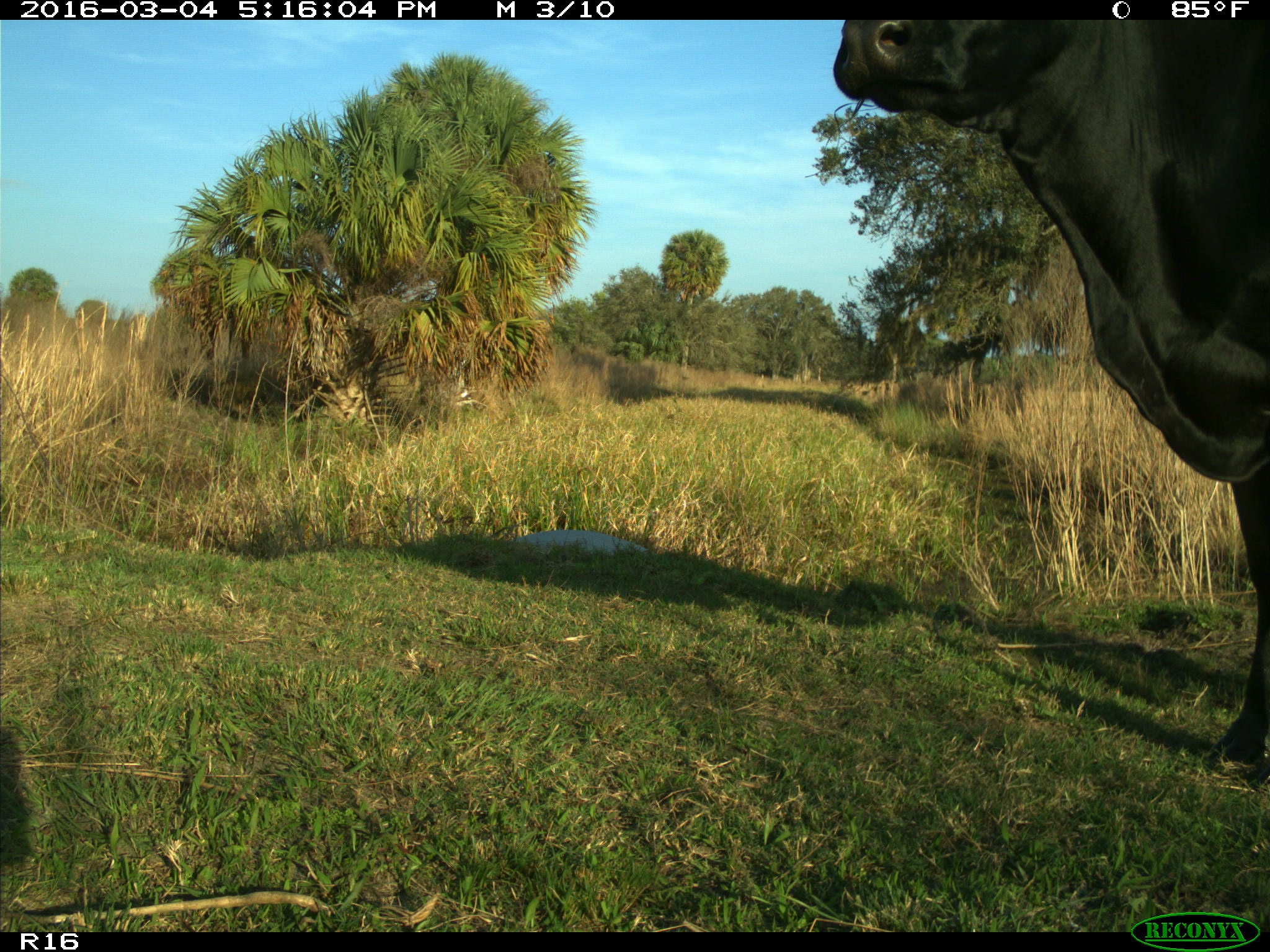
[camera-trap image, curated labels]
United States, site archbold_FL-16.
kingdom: Animalia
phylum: Chordata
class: Mammalia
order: Artiodactyla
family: Bovidae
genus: Bos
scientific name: Bos taurus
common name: domestic cow